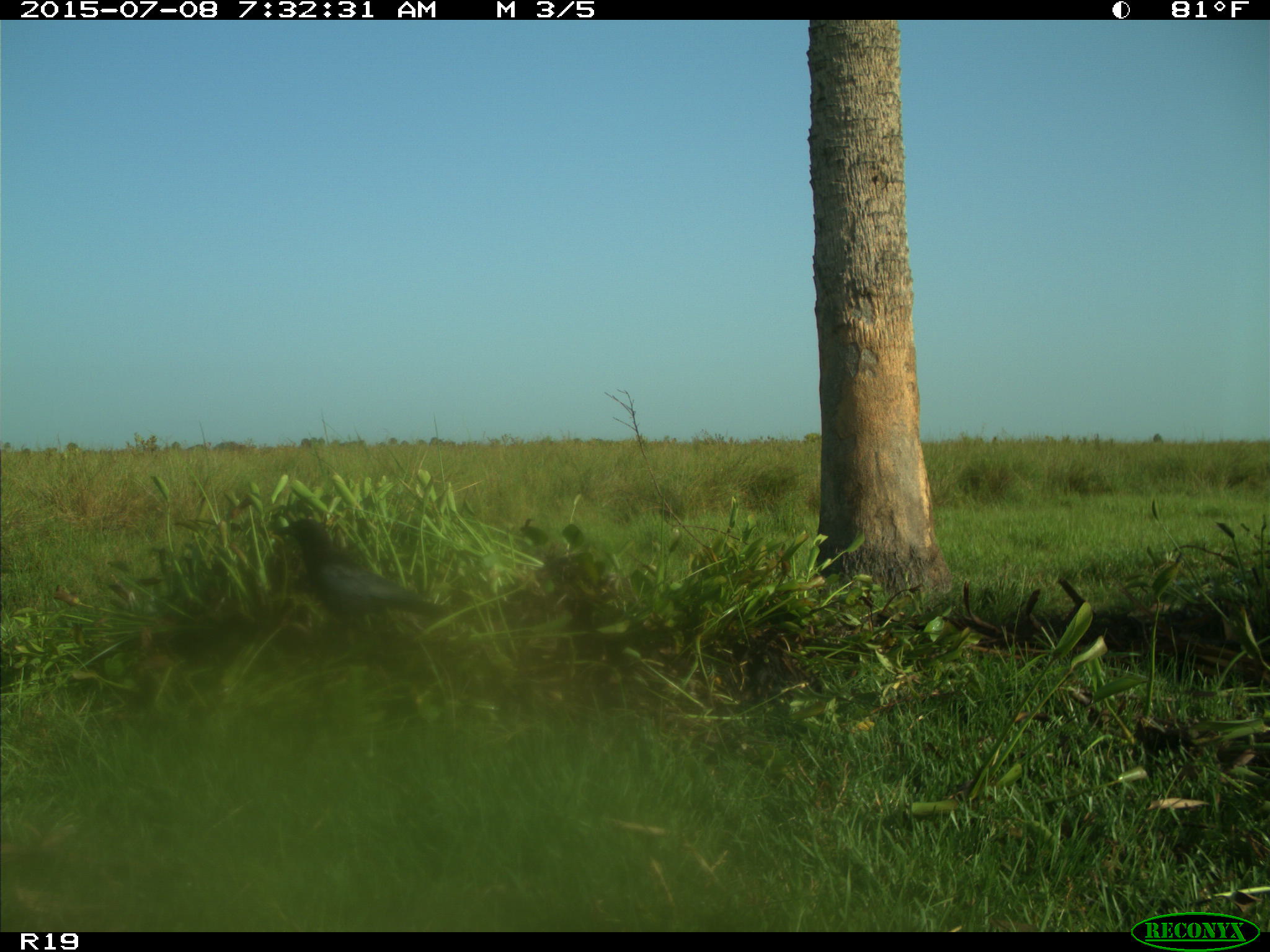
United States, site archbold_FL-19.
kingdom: Animalia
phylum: Chordata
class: Aves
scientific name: Aves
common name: birds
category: unidentified bird